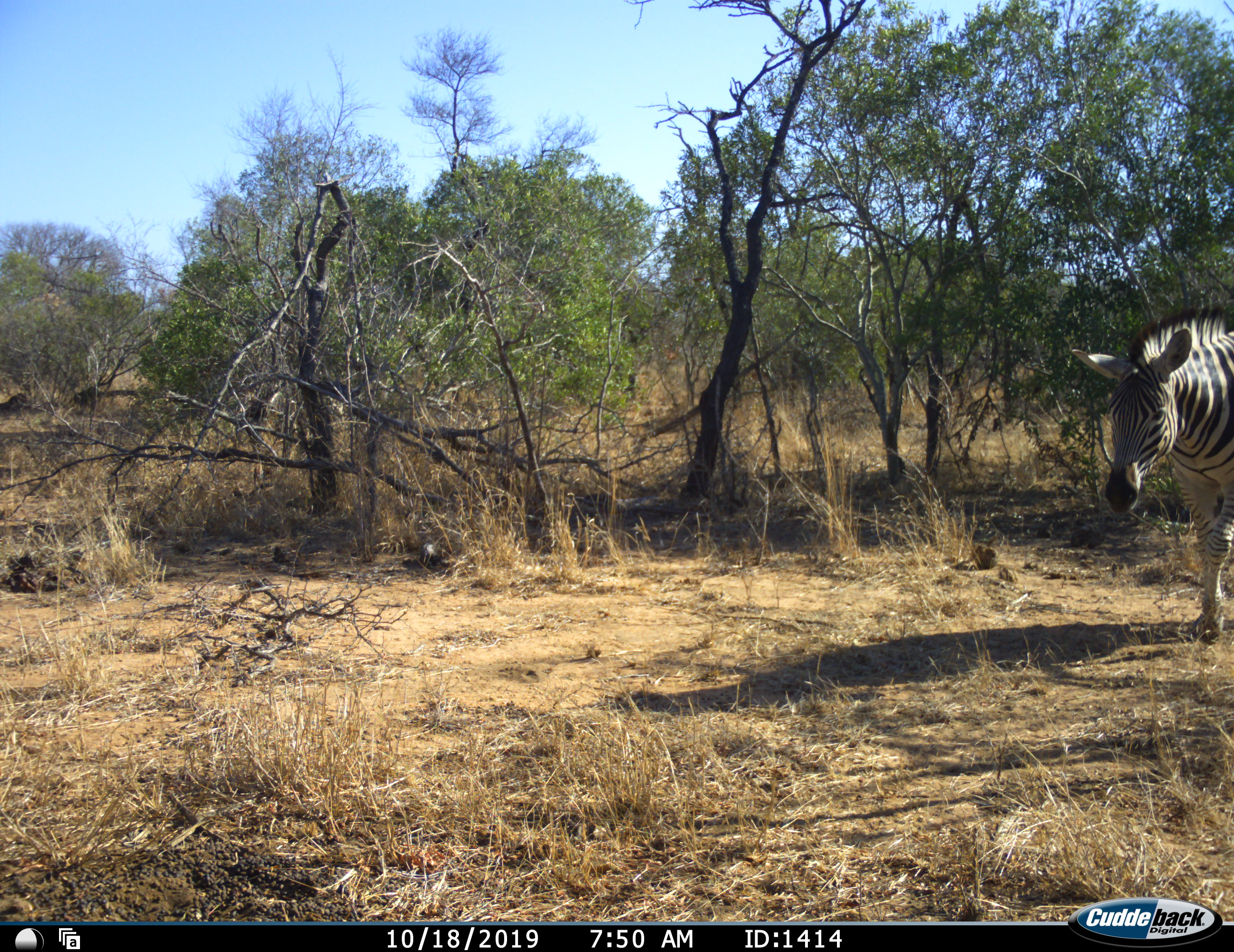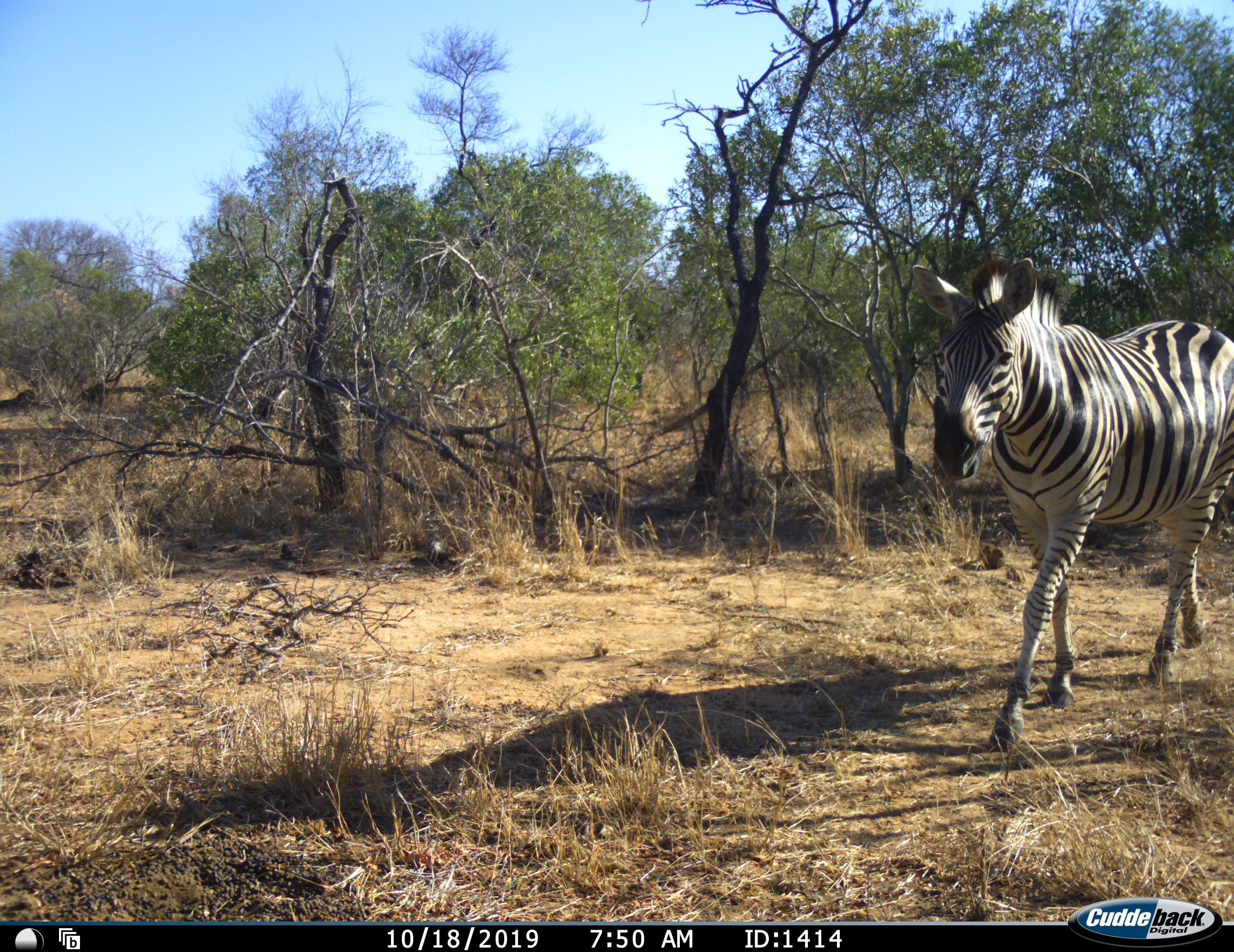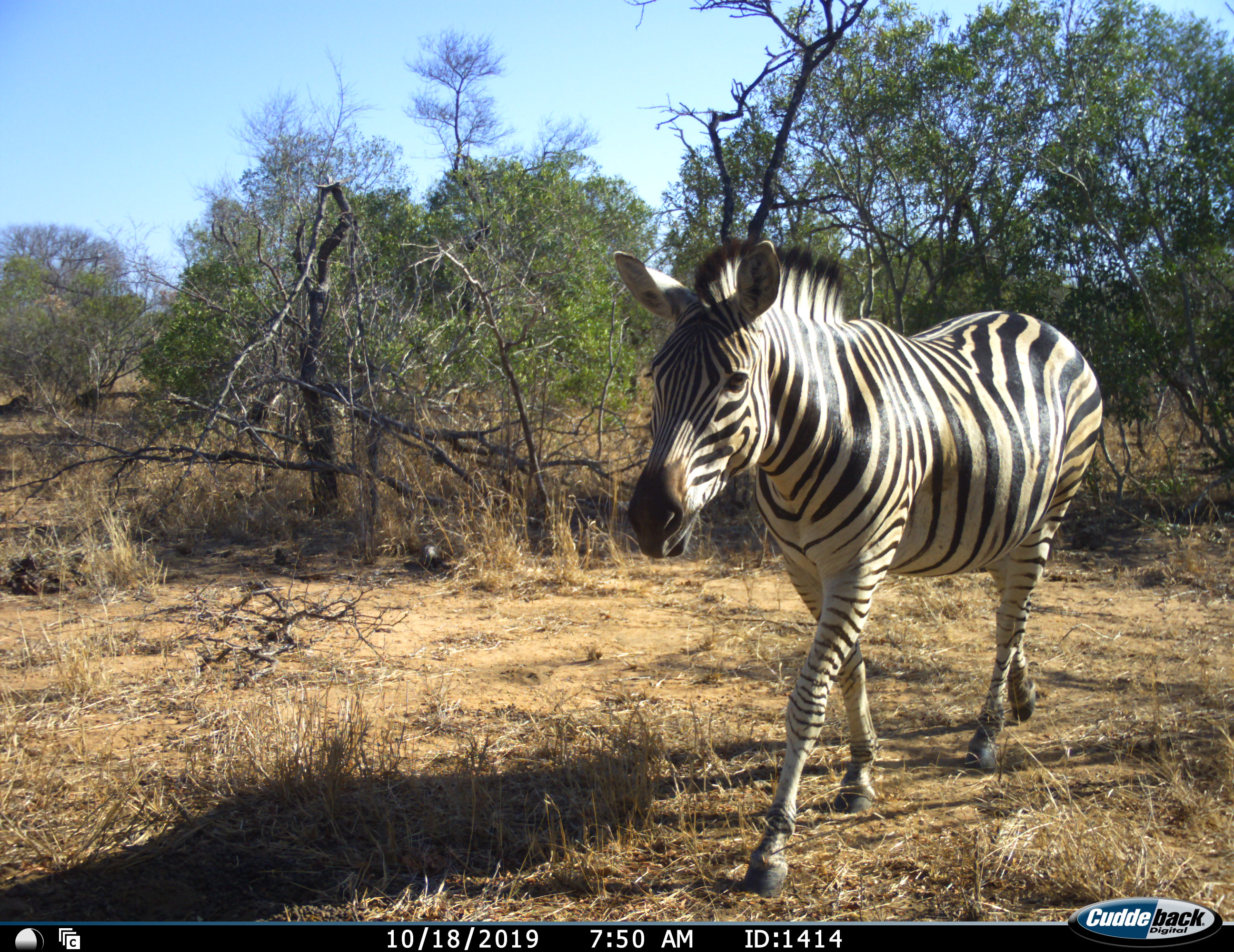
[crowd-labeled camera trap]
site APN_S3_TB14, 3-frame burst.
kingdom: Animalia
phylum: Chordata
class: Mammalia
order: Perissodactyla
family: Equidae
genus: Equus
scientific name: Equus quagga burchellii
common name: burchell's zebra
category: zebraburchells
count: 1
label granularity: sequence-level